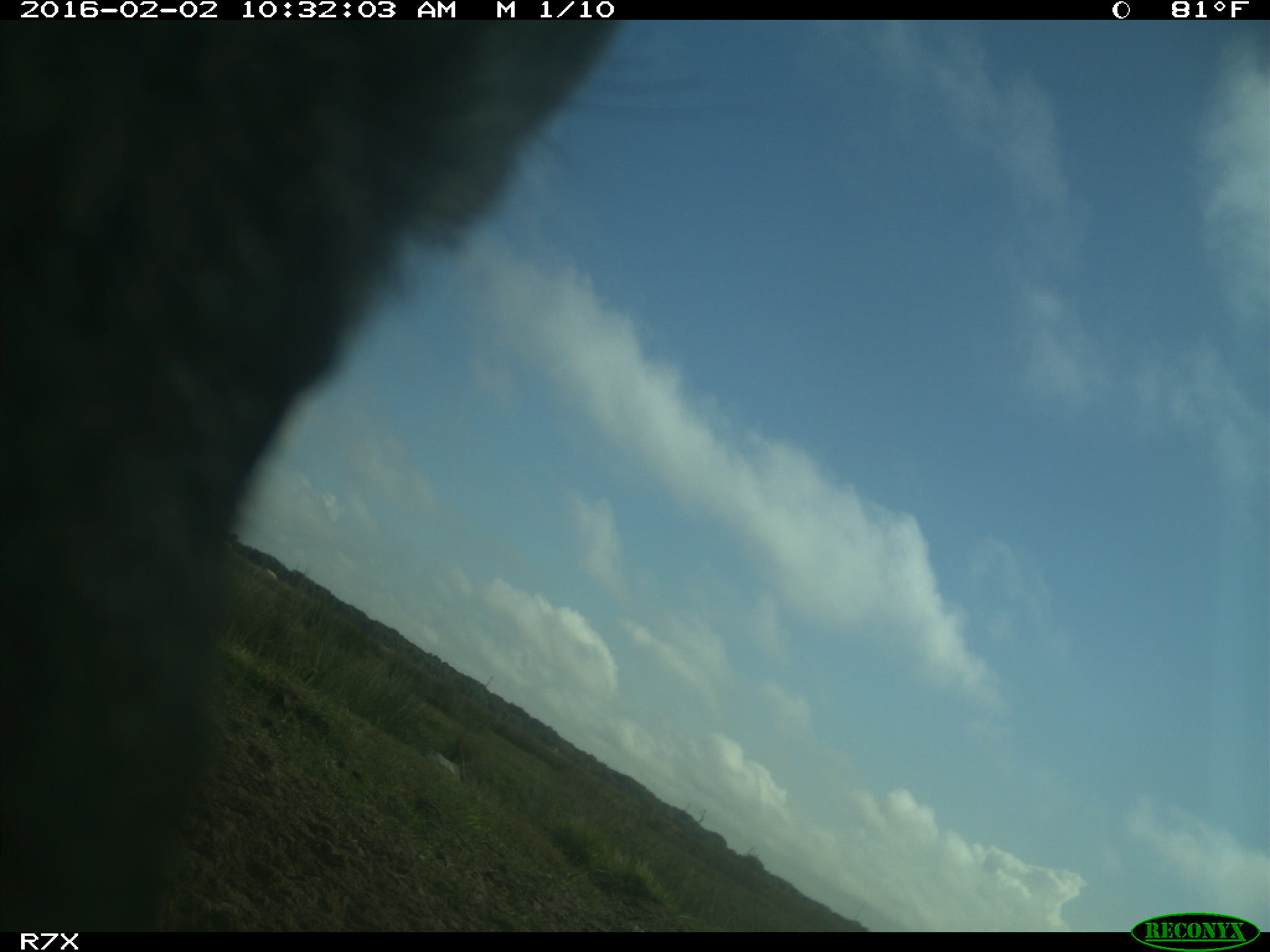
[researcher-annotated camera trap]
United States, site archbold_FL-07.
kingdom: Animalia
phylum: Chordata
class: Mammalia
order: Artiodactyla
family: Bovidae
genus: Bos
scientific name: Bos taurus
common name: domestic cow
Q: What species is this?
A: Bos taurus (domestic cow).